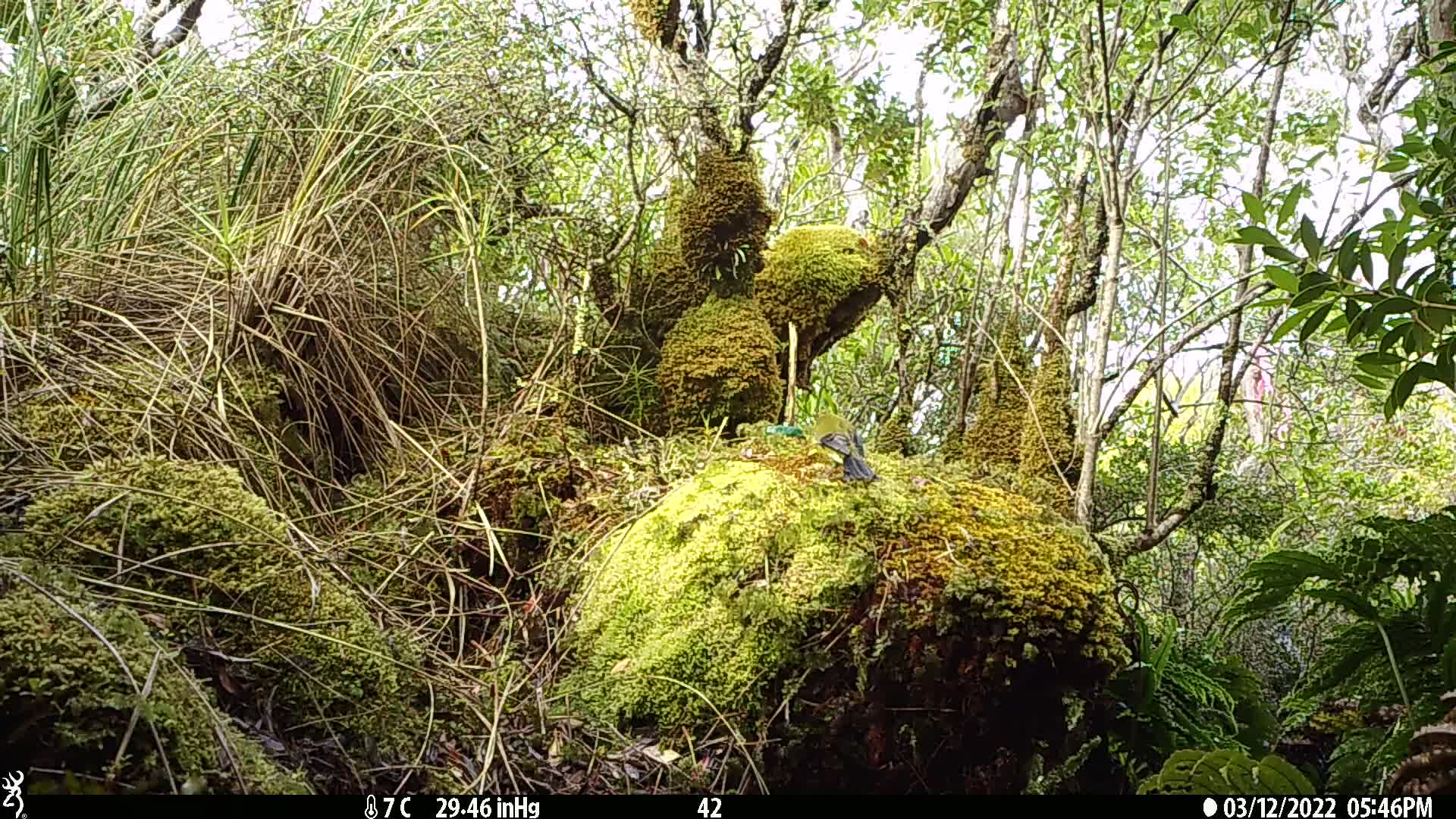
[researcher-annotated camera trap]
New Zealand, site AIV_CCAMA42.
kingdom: Animalia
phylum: Chordata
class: Aves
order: Passeriformes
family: Meliphagidae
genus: Anthornis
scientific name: Anthornis melanura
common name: new zealand bellbird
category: bellbird